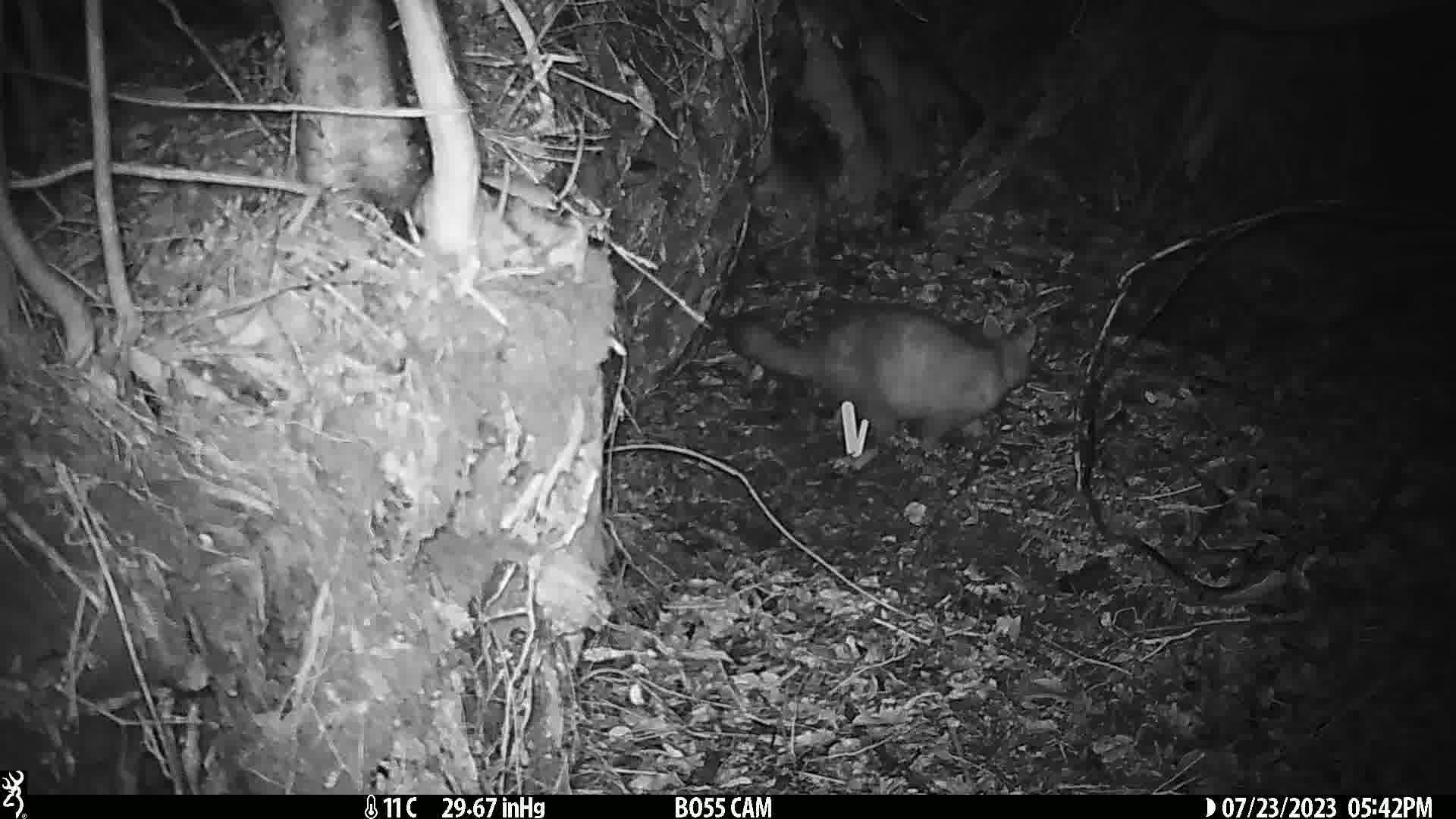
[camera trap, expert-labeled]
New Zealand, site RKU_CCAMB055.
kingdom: Animalia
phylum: Chordata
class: Mammalia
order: Diprotodontia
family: Phalangeridae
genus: Trichosurus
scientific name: Trichosurus vulpecula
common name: common brushtail possum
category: possum